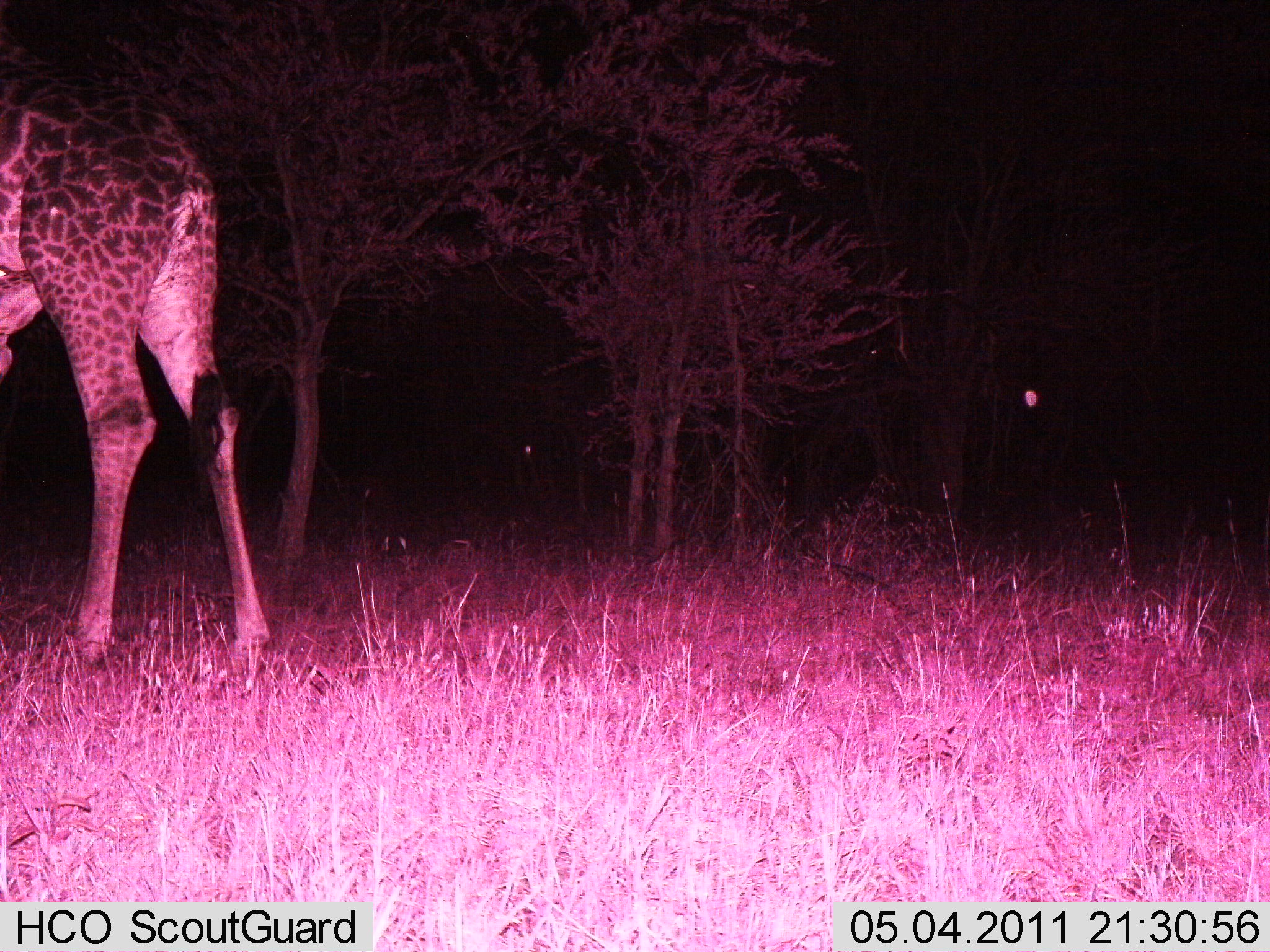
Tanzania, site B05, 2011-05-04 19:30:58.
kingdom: Animalia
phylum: Chordata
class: Mammalia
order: Artiodactyla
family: Giraffidae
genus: Giraffa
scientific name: Giraffa camelopardalis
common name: giraffe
Giraffe (Giraffa camelopardalis), count 1. Behavior (volunteer vote fractions): standing 100%, resting 0%, moving 0%, interacting 0%. Young present (vote fraction): 0%. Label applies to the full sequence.